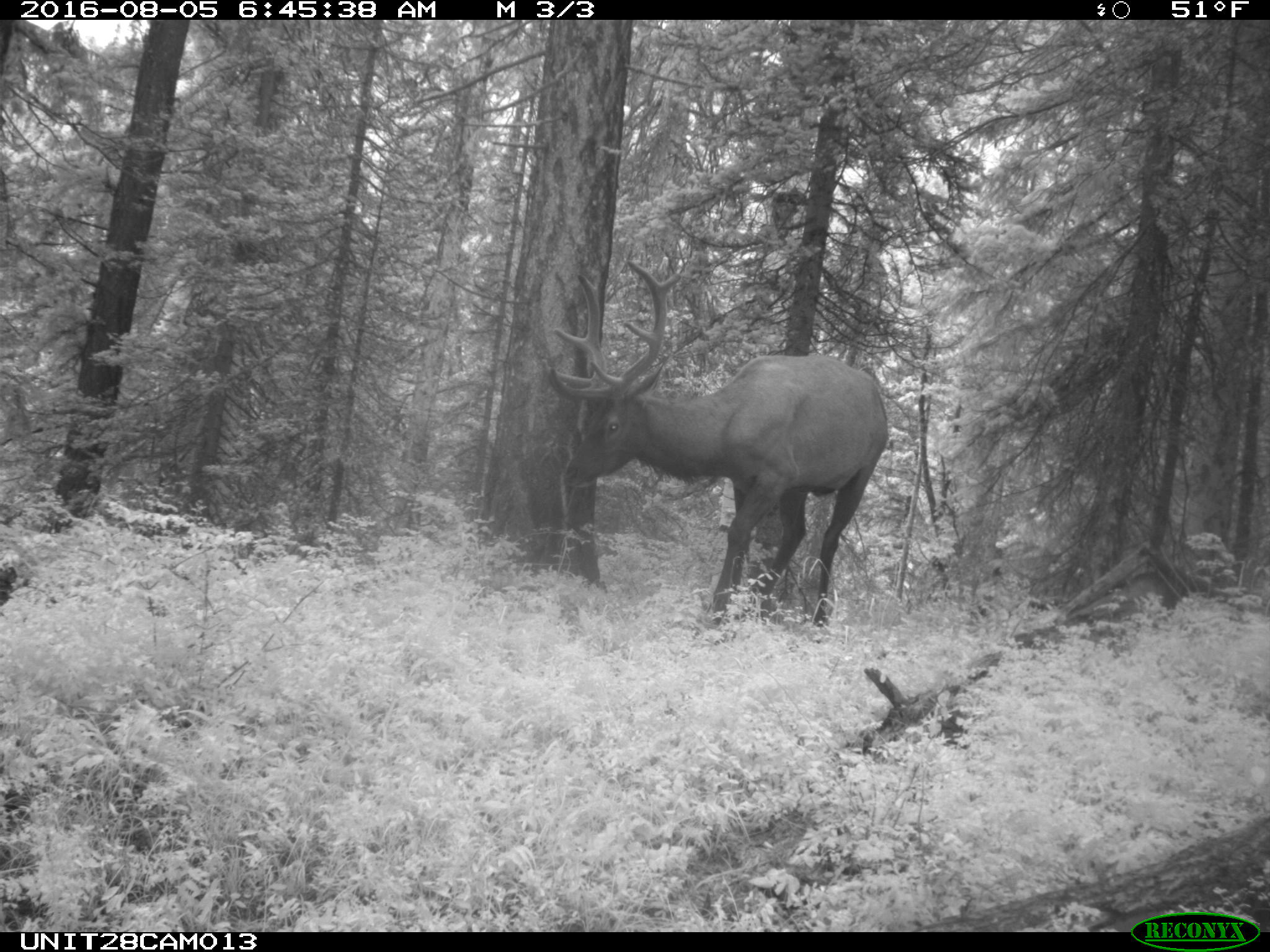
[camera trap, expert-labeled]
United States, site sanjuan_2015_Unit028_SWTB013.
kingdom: Animalia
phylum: Chordata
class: Mammalia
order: Artiodactyla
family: Cervidae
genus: Cervus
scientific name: Cervus elaphus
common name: red deer